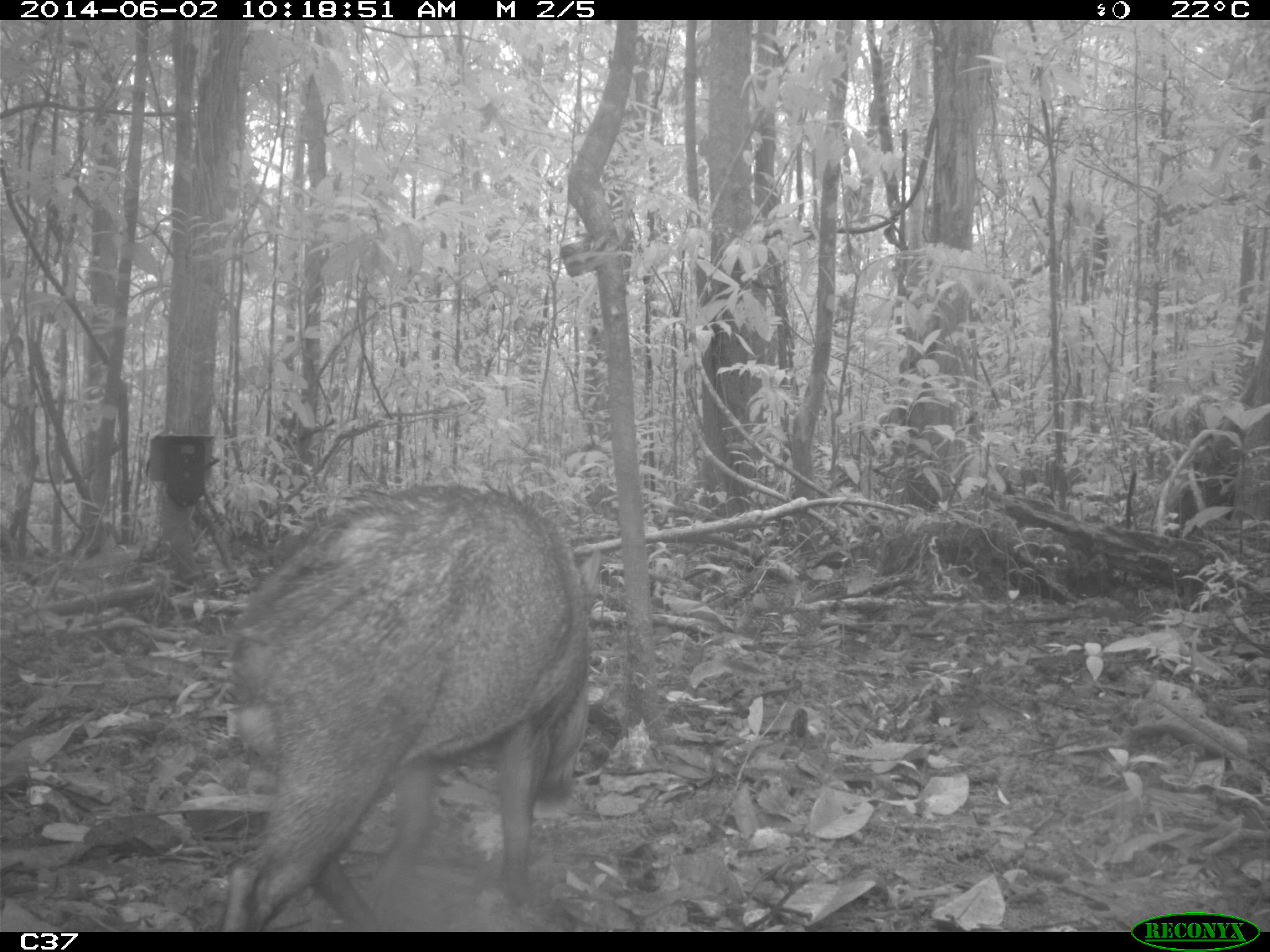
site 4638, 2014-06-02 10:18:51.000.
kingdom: Animalia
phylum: Chordata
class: Mammalia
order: Artiodactyla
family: Tayassuidae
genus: Pecari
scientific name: Pecari tajacu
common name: collared peccary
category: tayassu tajacu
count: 1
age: adult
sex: male